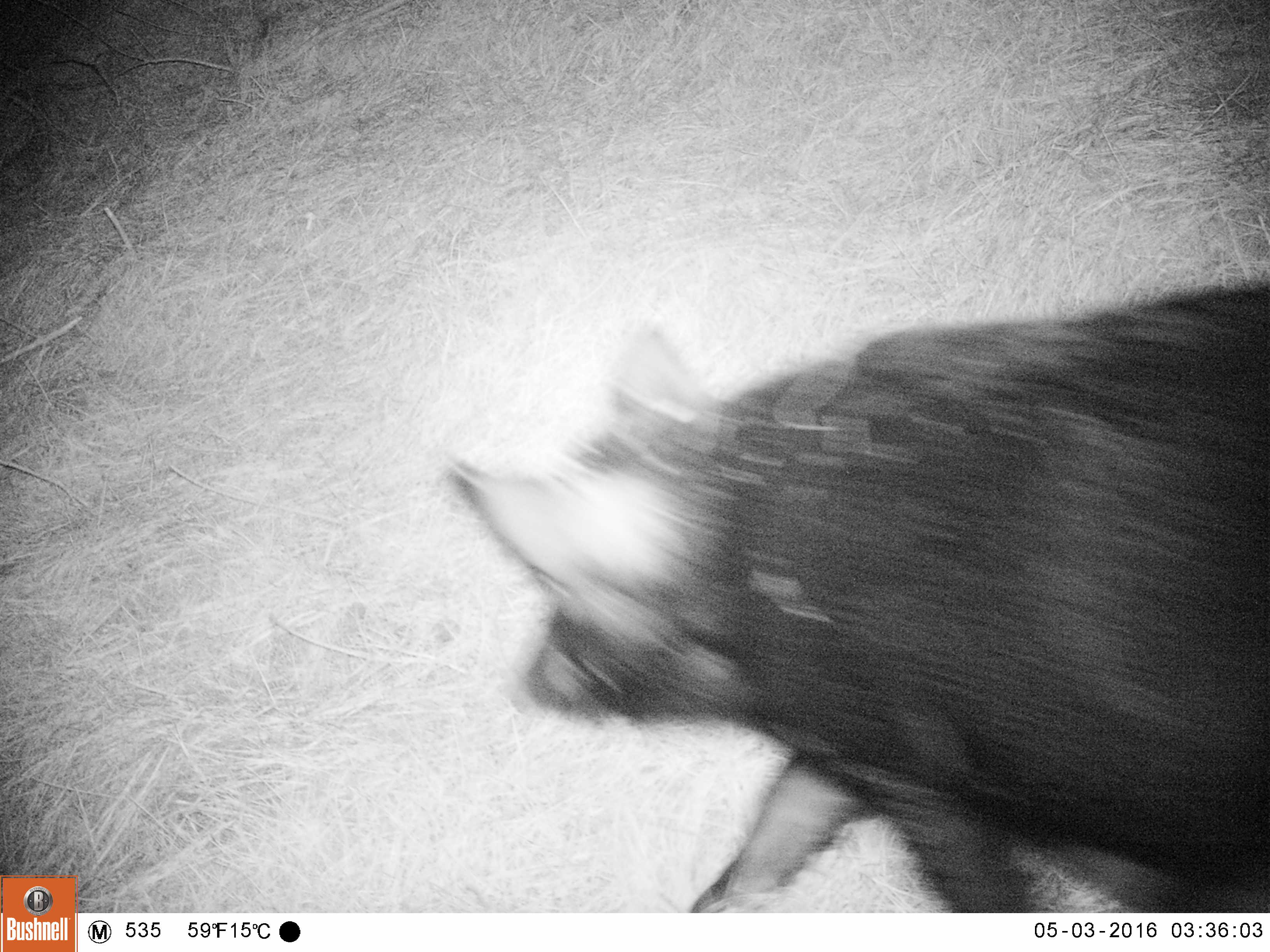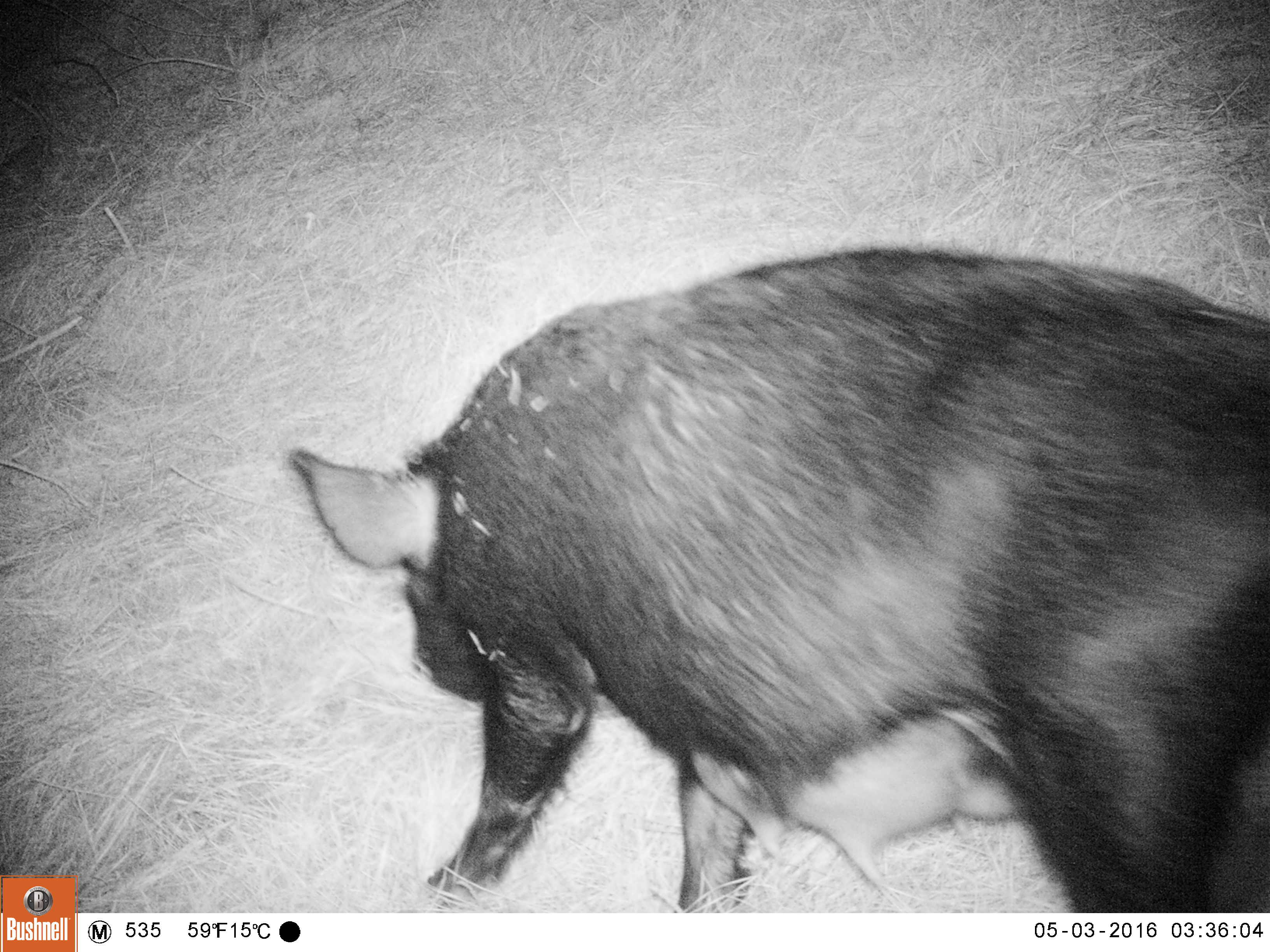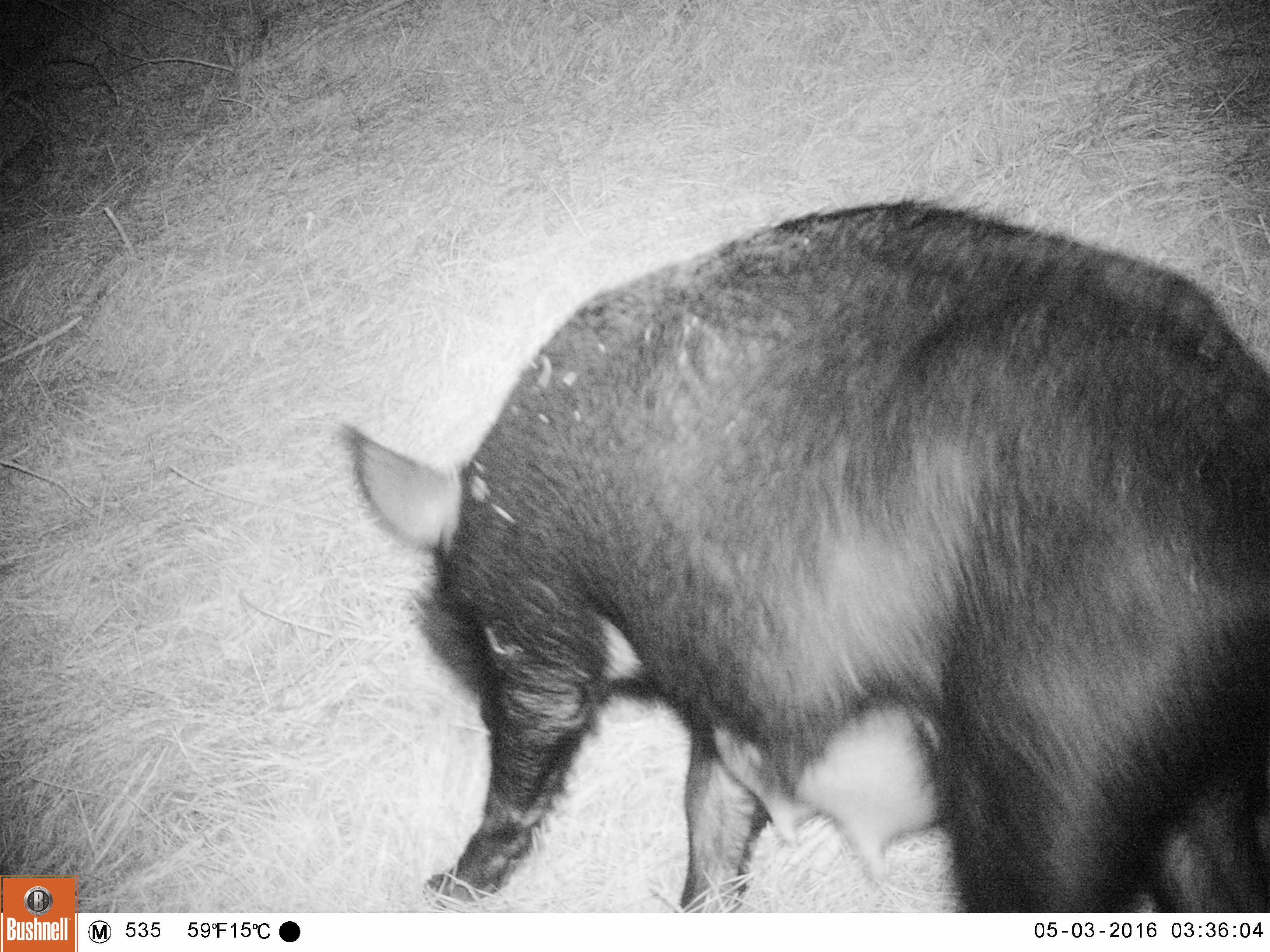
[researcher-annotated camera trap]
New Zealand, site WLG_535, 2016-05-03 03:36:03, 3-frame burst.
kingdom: Animalia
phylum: Chordata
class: Mammalia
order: Artiodactyla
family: Suidae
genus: Sus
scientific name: Sus scrofa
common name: pig